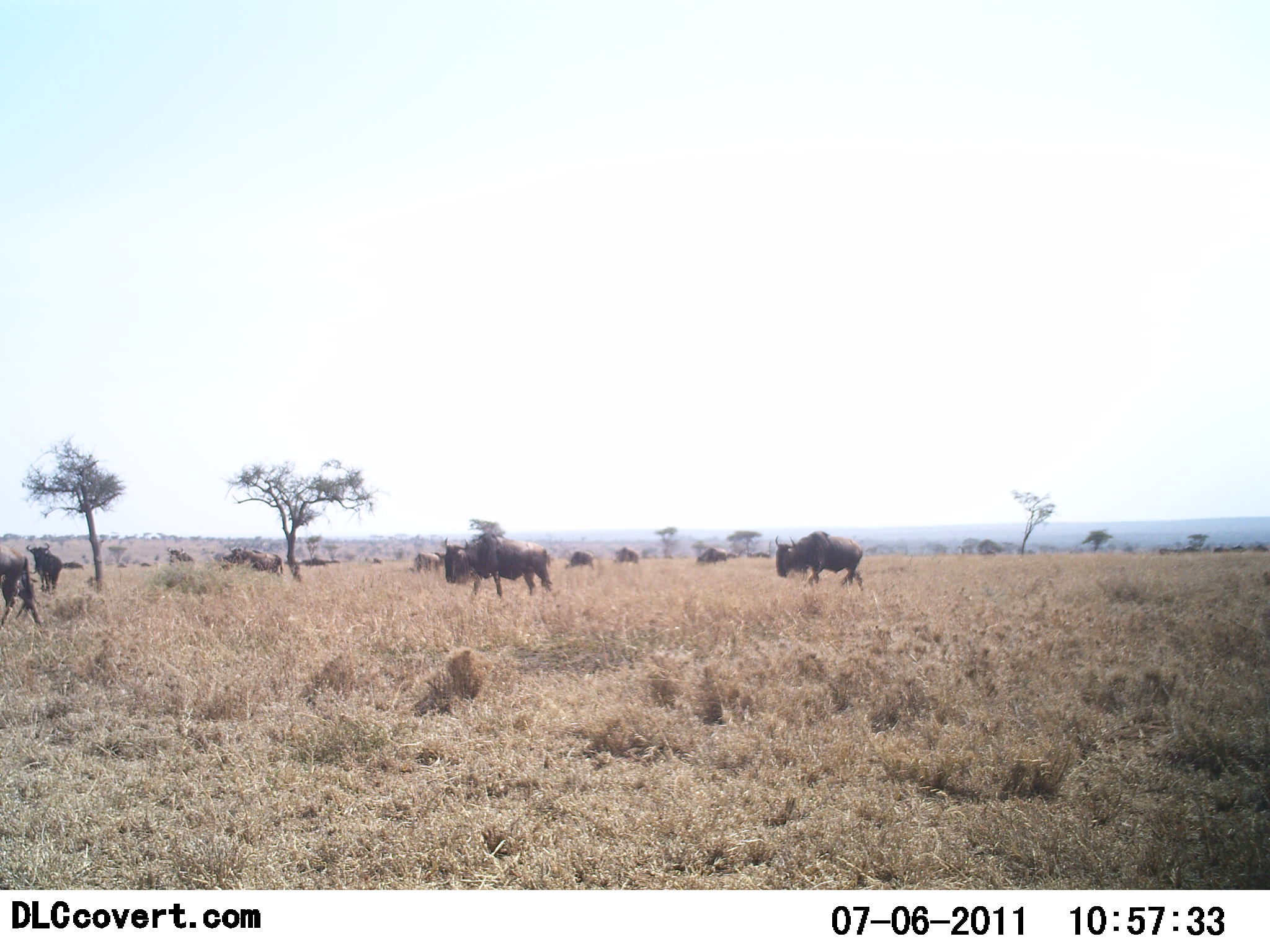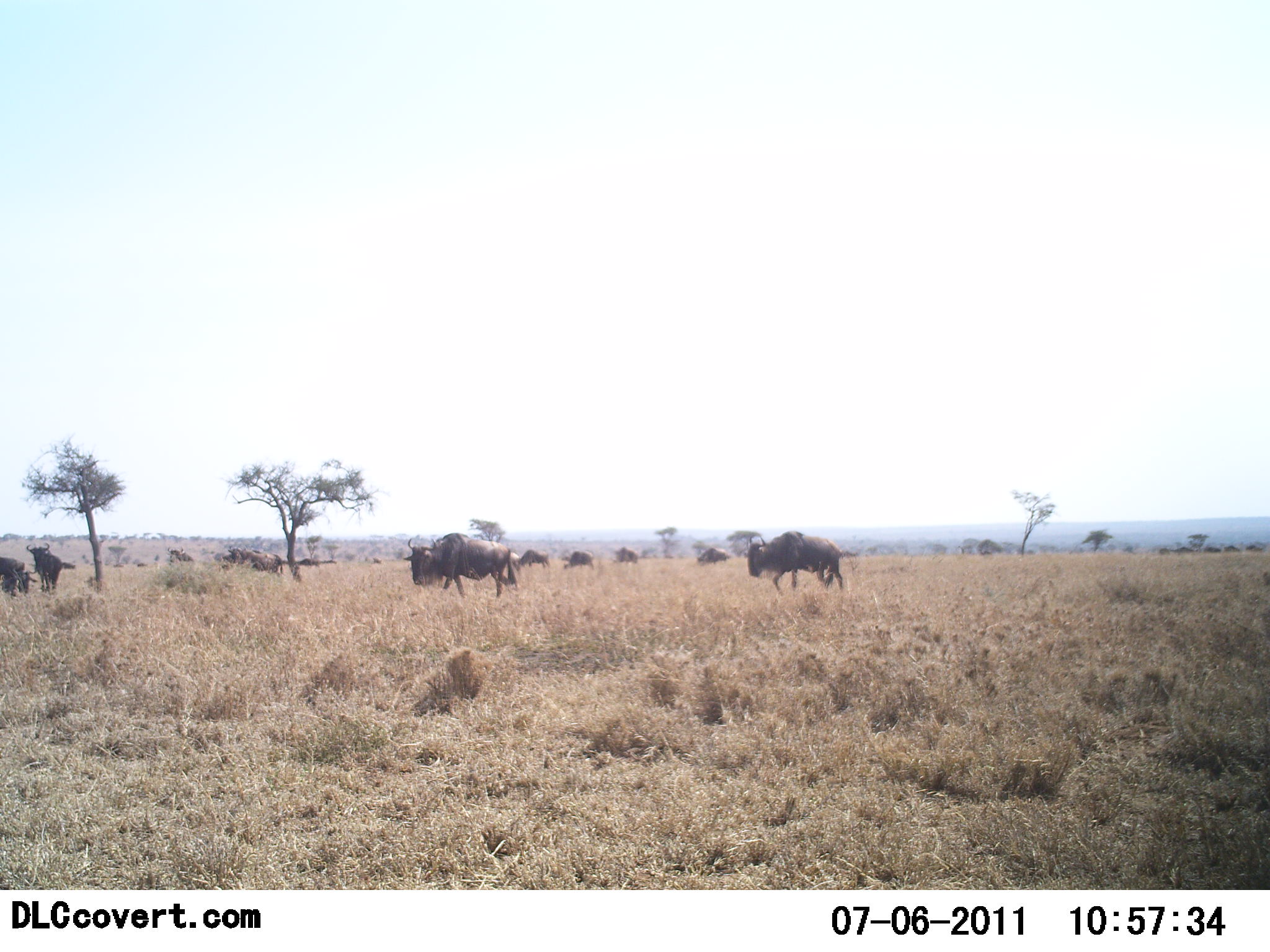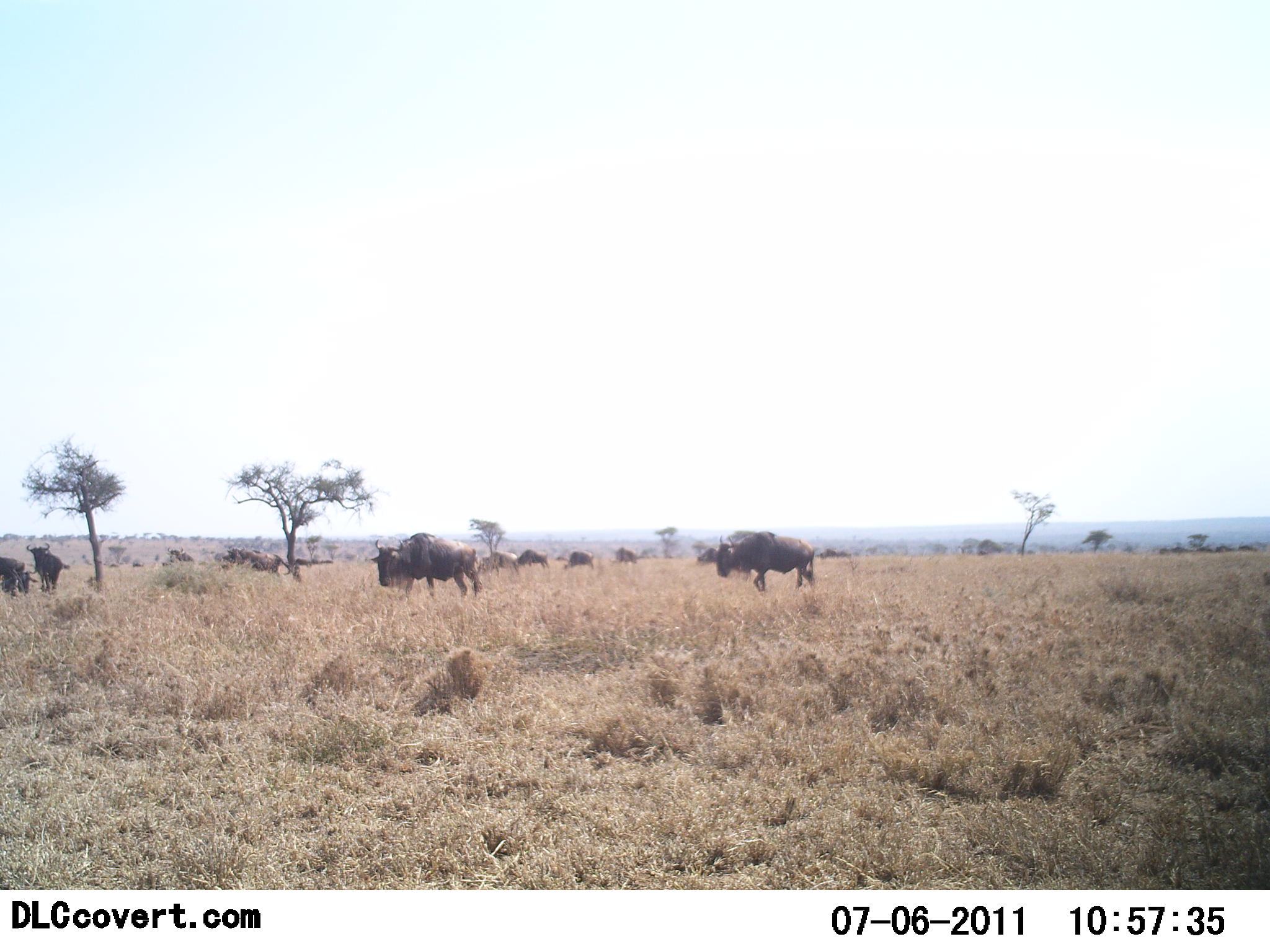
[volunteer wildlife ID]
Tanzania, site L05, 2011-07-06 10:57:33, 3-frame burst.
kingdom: Animalia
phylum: Chordata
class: Mammalia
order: Artiodactyla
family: Bovidae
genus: Connochaetes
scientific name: Connochaetes taurinus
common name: blue wildebeest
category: wildebeest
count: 11-50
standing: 38%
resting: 0%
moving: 92%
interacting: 0%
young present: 8%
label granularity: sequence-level